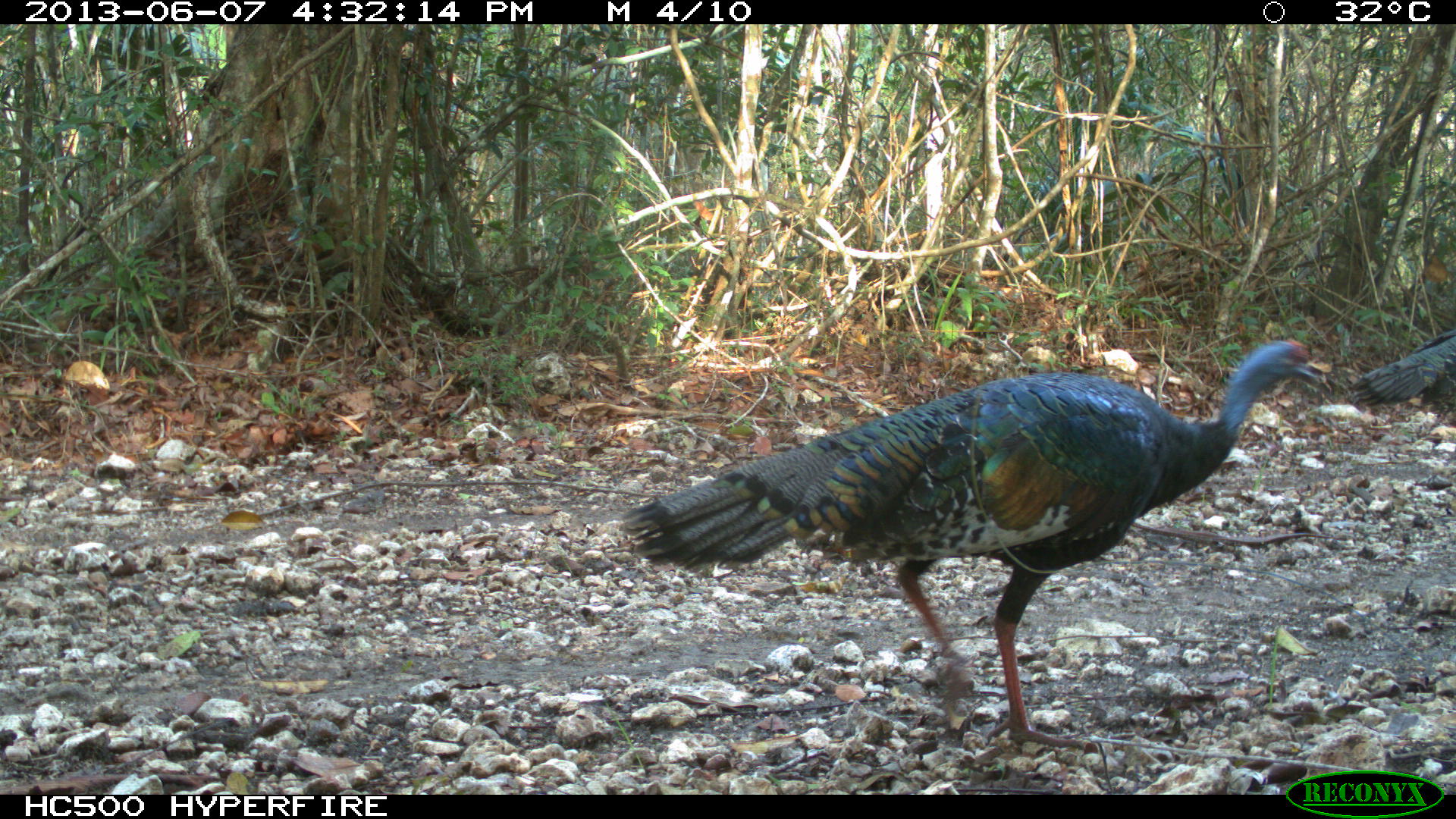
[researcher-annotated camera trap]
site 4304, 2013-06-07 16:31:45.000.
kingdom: Animalia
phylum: Chordata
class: Aves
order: Galliformes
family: Phasianidae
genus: Meleagris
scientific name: Meleagris ocellata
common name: ocellated turkey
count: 1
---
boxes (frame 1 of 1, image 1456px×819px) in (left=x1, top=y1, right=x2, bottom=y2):
meleagris ocellata: (left=621, top=337, right=1327, bottom=751); (left=1352, top=329, right=1456, bottom=431)